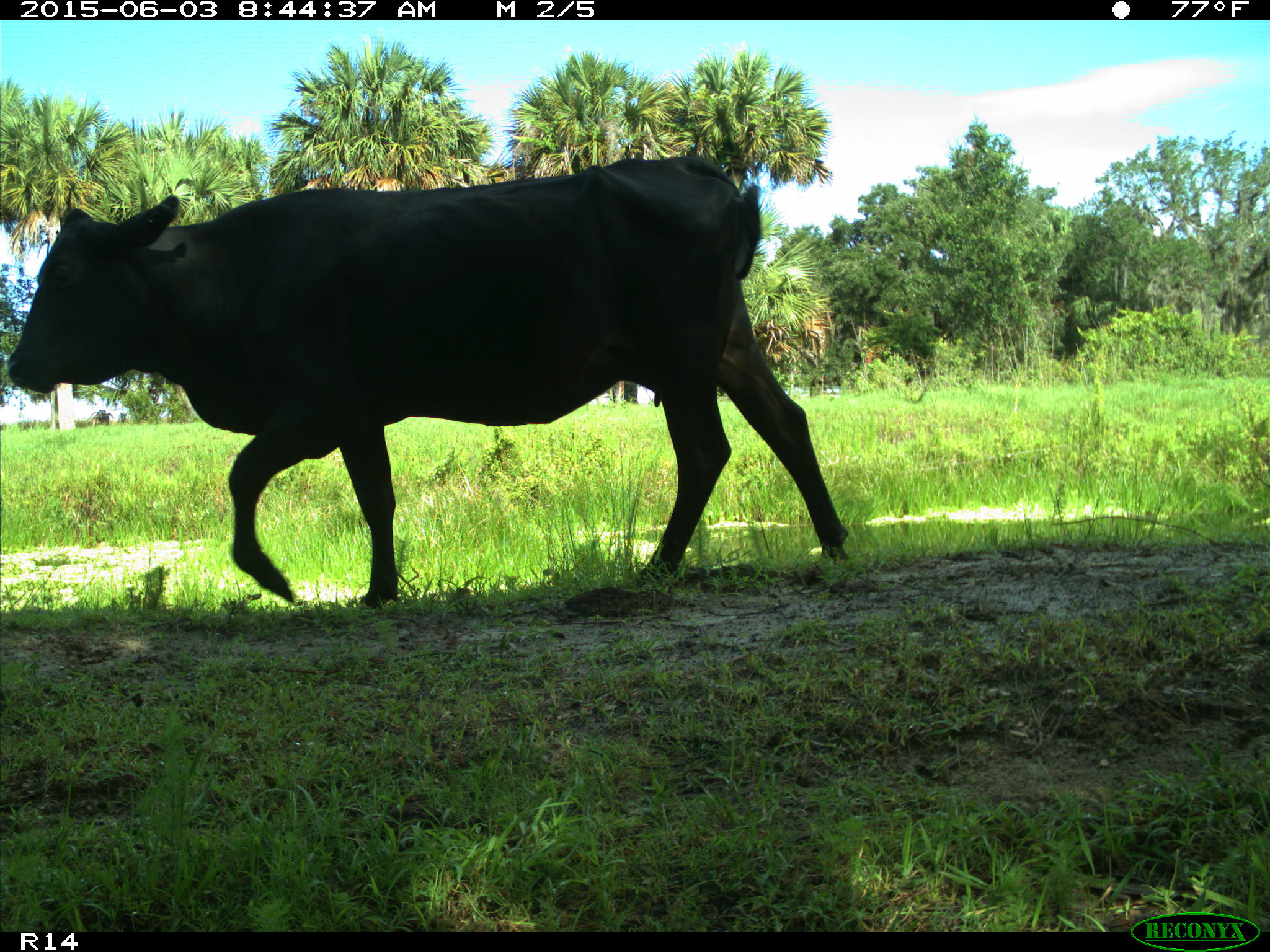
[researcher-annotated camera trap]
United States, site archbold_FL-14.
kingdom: Animalia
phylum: Chordata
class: Mammalia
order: Artiodactyla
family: Bovidae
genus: Bos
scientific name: Bos taurus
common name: domestic cow